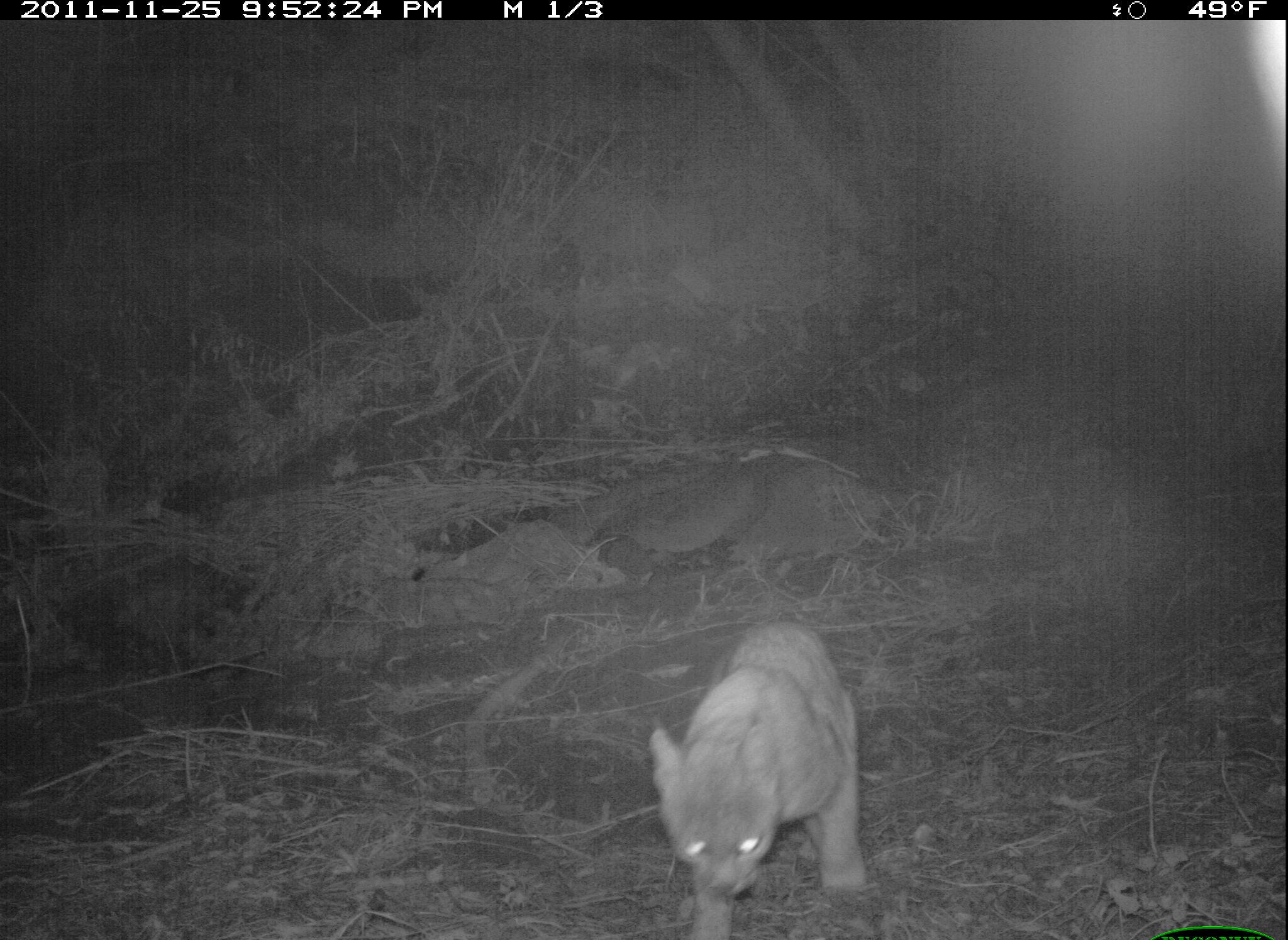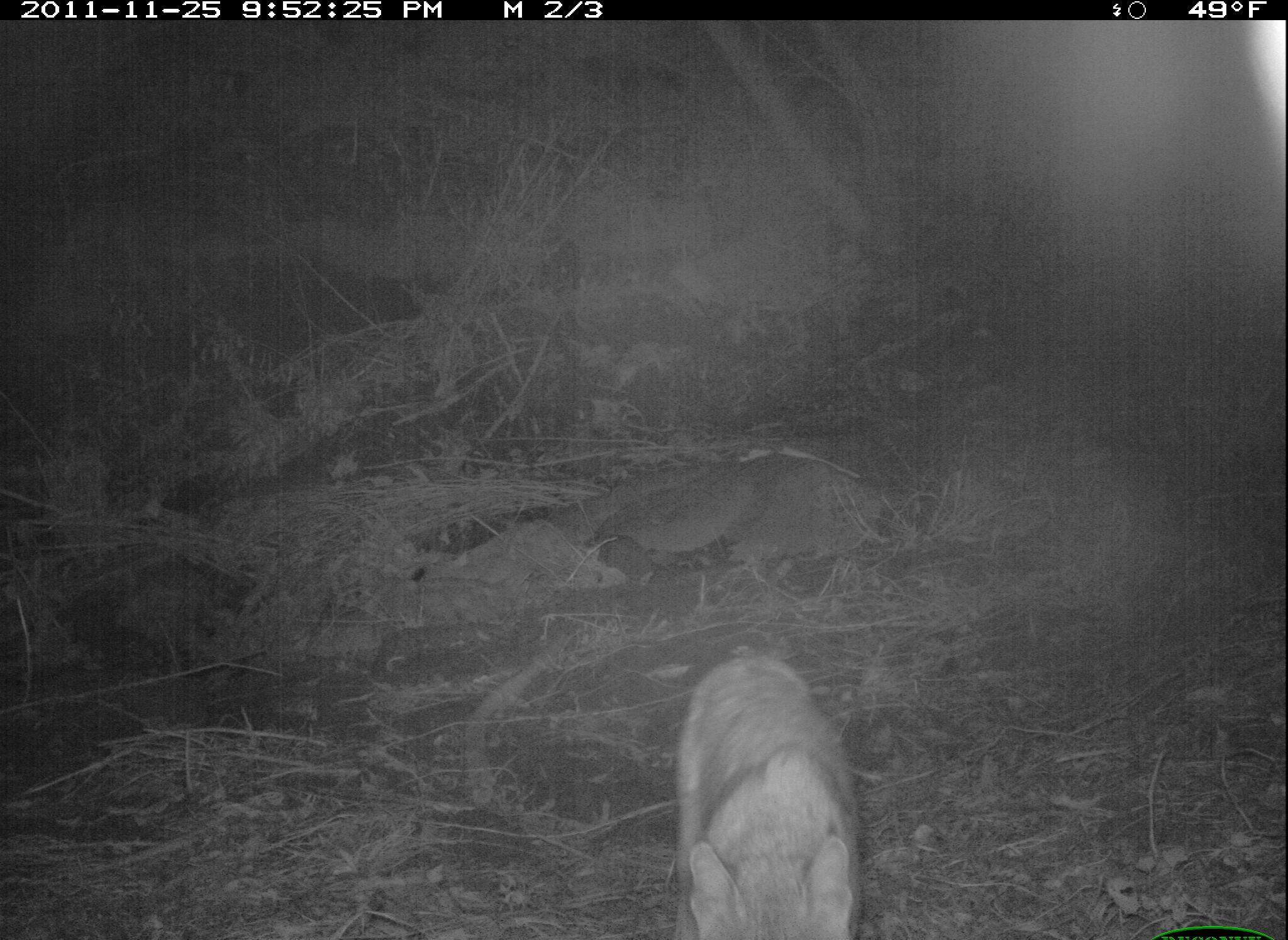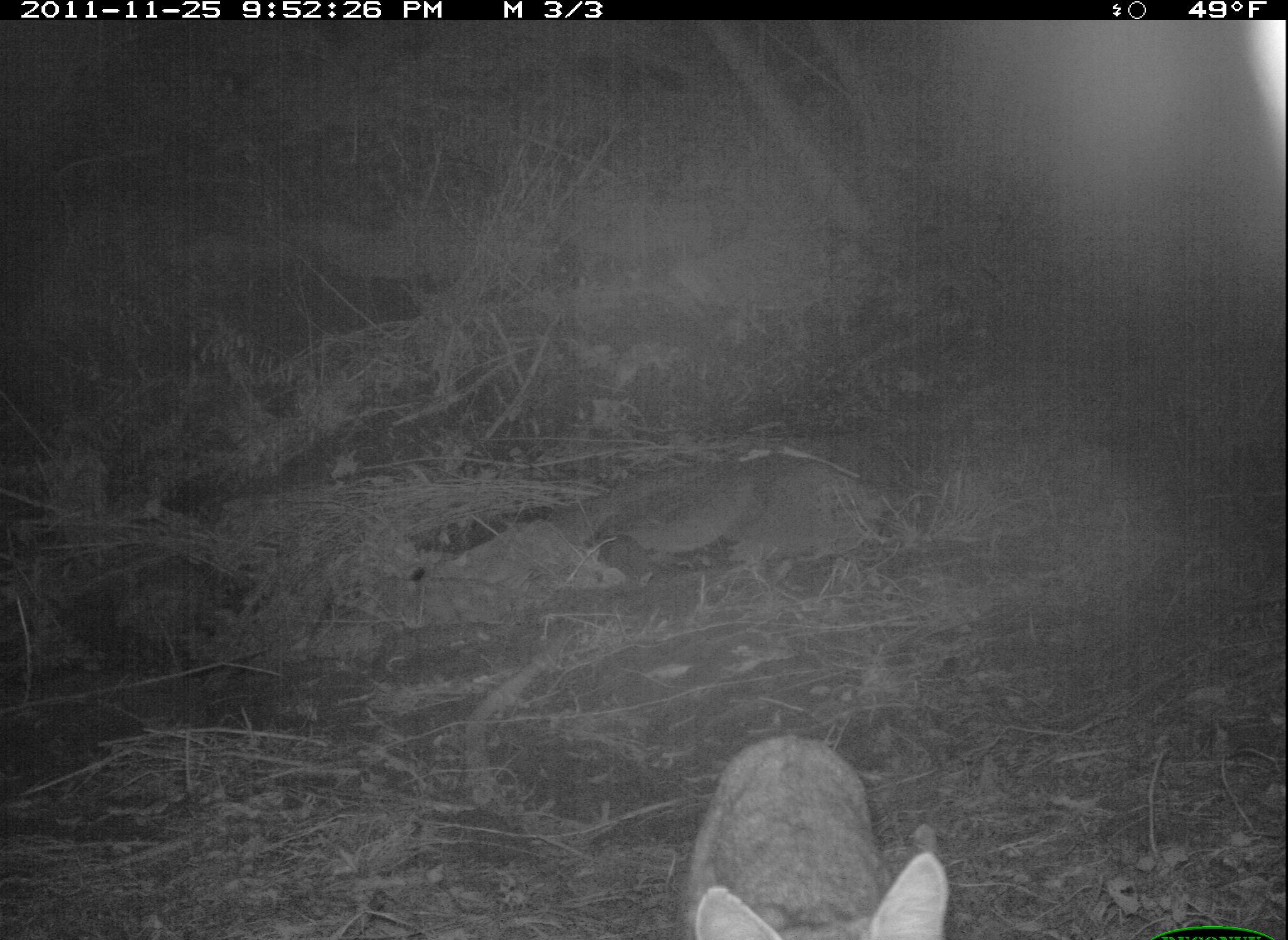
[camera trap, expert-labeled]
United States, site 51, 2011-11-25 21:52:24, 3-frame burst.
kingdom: Animalia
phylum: Chordata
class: Mammalia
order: Carnivora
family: Felidae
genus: Lynx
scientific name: Lynx rufus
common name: bobcat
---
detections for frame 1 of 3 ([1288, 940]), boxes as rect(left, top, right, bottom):
bobcat: rect(633, 581, 894, 928)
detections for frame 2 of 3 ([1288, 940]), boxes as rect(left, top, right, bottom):
bobcat: rect(652, 636, 881, 940)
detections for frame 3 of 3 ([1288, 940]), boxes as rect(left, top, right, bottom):
bobcat: rect(667, 720, 968, 940)